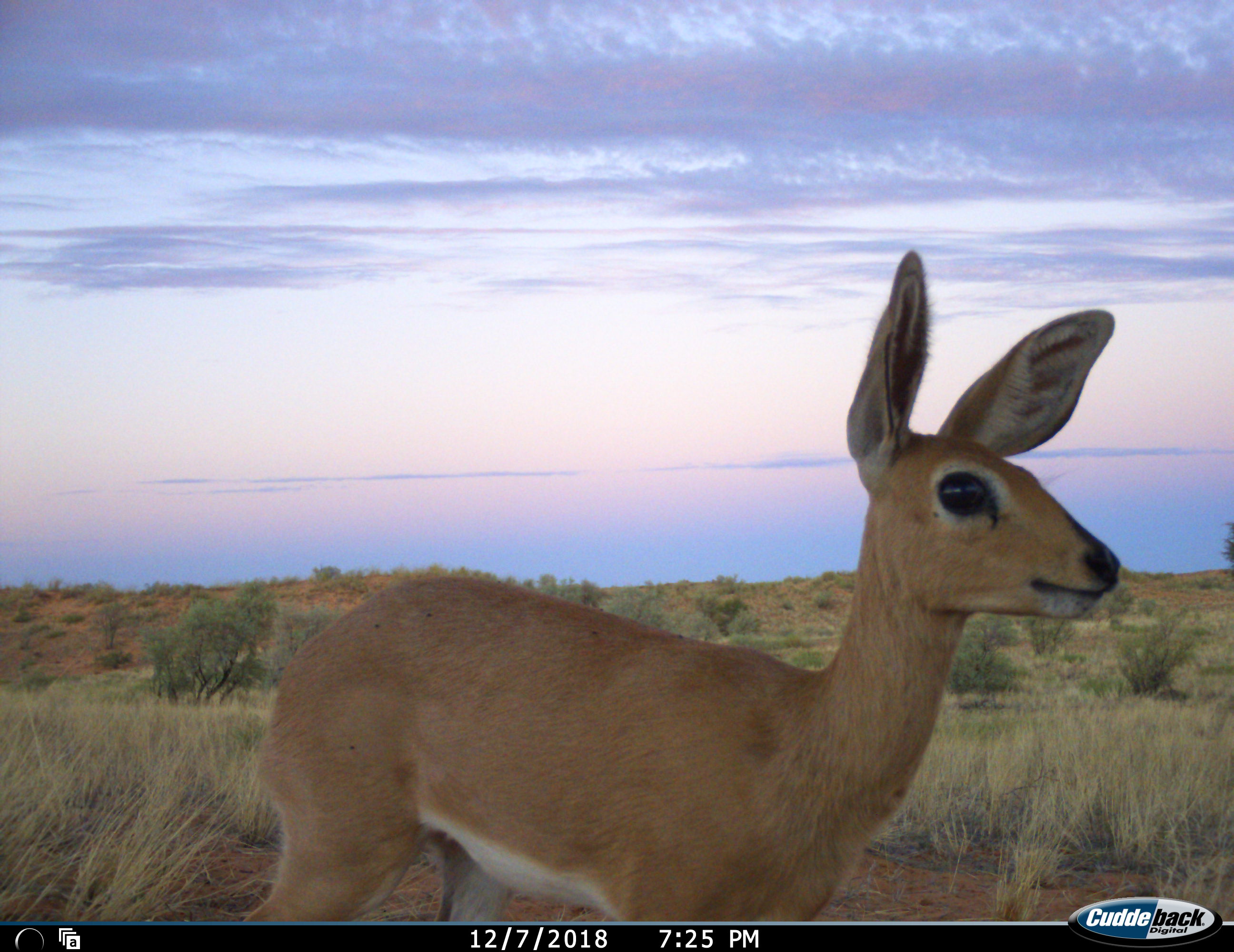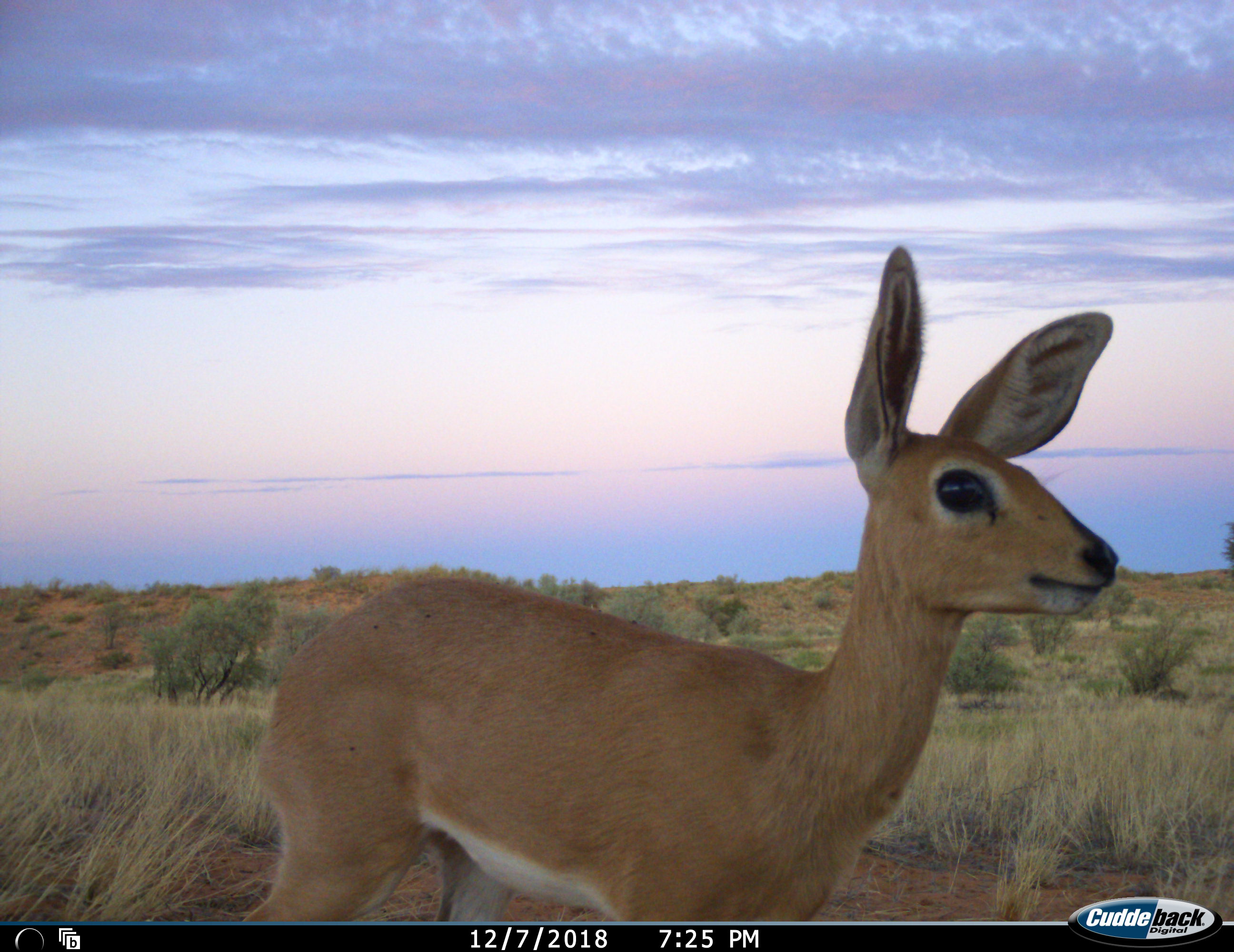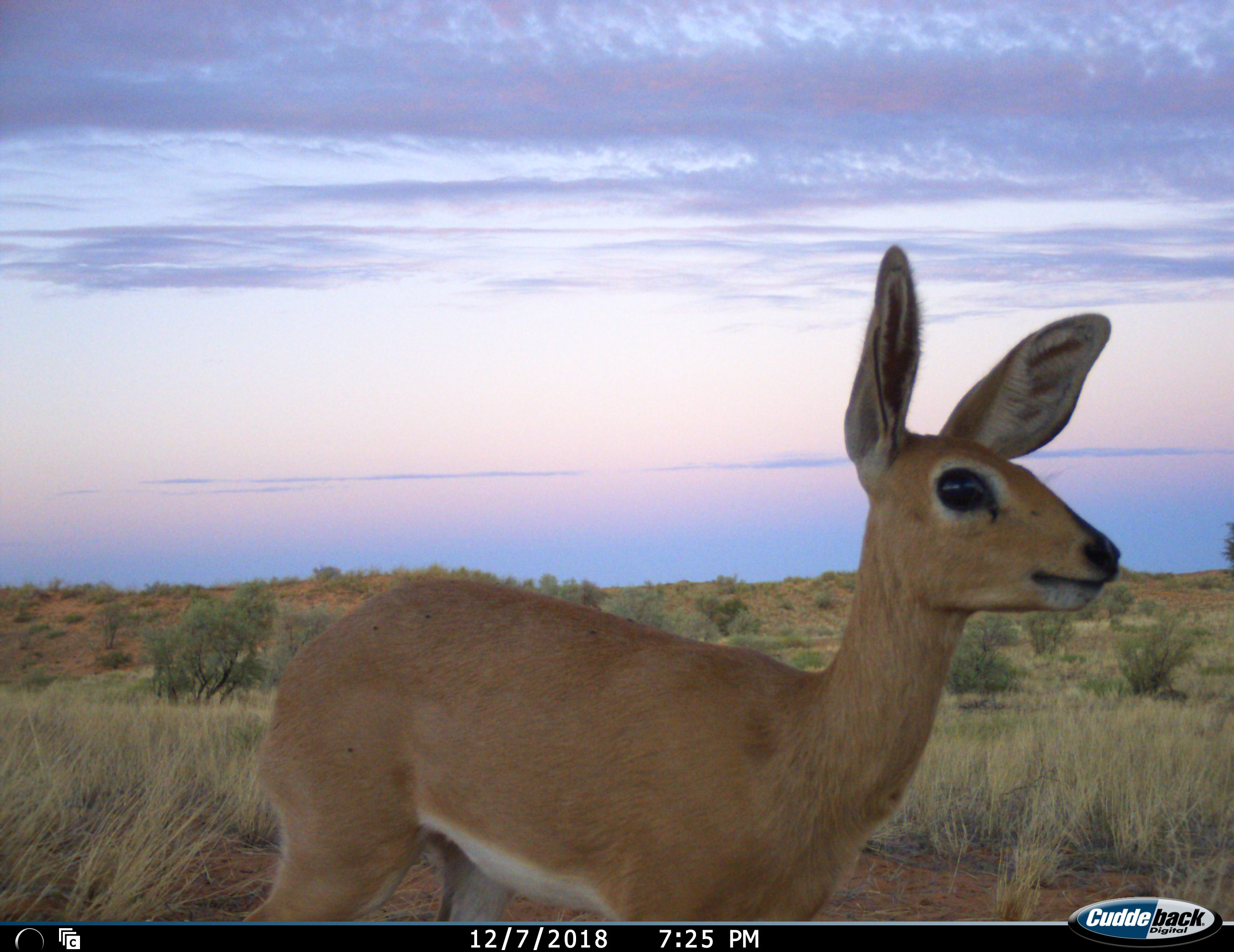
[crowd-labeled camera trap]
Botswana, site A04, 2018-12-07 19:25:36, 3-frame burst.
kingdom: Animalia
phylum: Chordata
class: Mammalia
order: Artiodactyla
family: Bovidae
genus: Raphicerus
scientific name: Raphicerus campestris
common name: steenbok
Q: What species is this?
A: Steenbok (Raphicerus campestris).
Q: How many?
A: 1.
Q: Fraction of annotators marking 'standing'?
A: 100%.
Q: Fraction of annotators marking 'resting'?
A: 0%.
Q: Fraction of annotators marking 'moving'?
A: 0%.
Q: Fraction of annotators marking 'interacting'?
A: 0%.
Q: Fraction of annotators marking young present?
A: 0%.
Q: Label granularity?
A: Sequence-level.